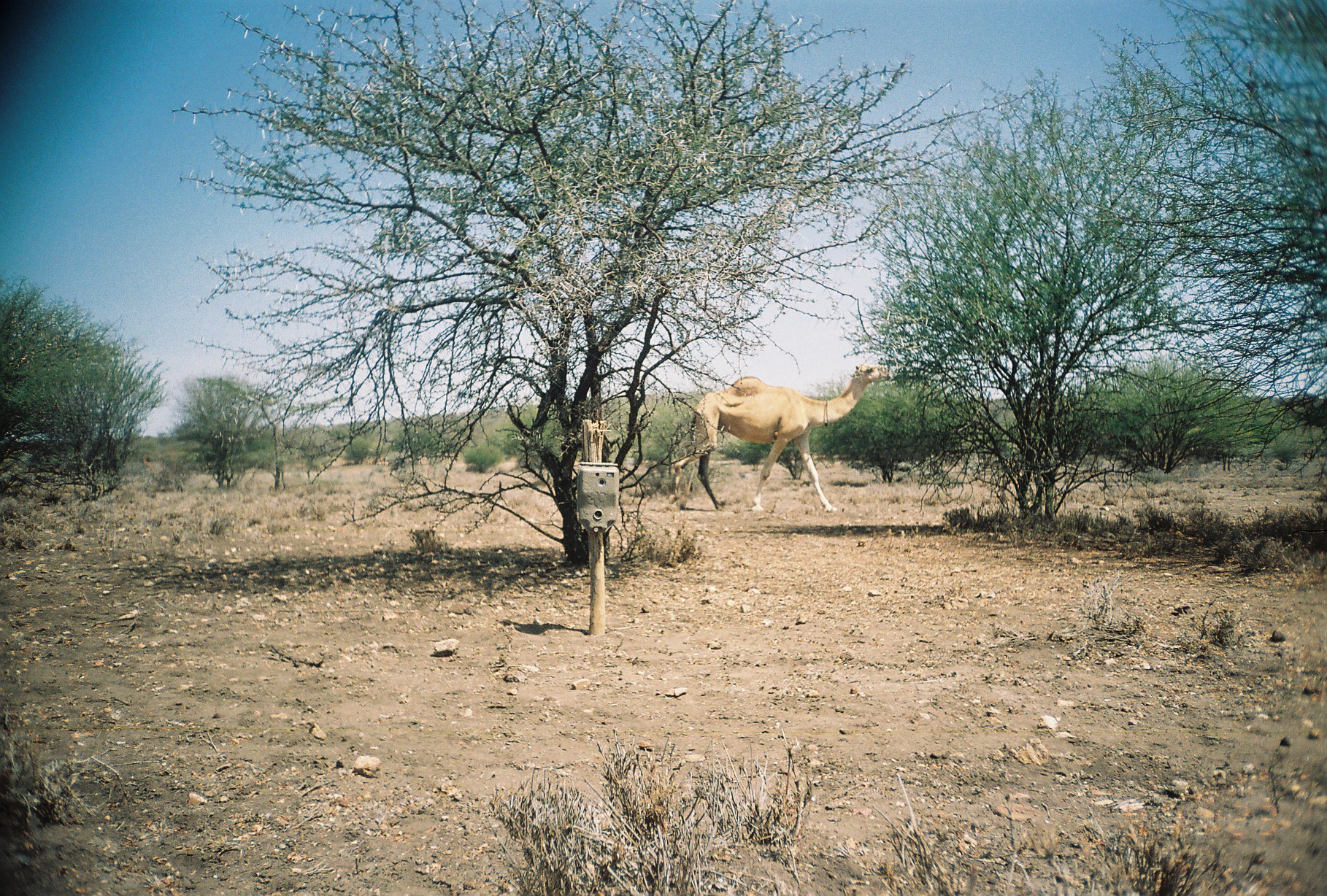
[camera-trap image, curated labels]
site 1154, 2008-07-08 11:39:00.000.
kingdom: Animalia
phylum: Chordata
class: Mammalia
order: Artiodactyla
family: Camelidae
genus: Camelus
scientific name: Camelus dromedarius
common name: dromedary camel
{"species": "Camelus dromedarius (dromedary camel)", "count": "1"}